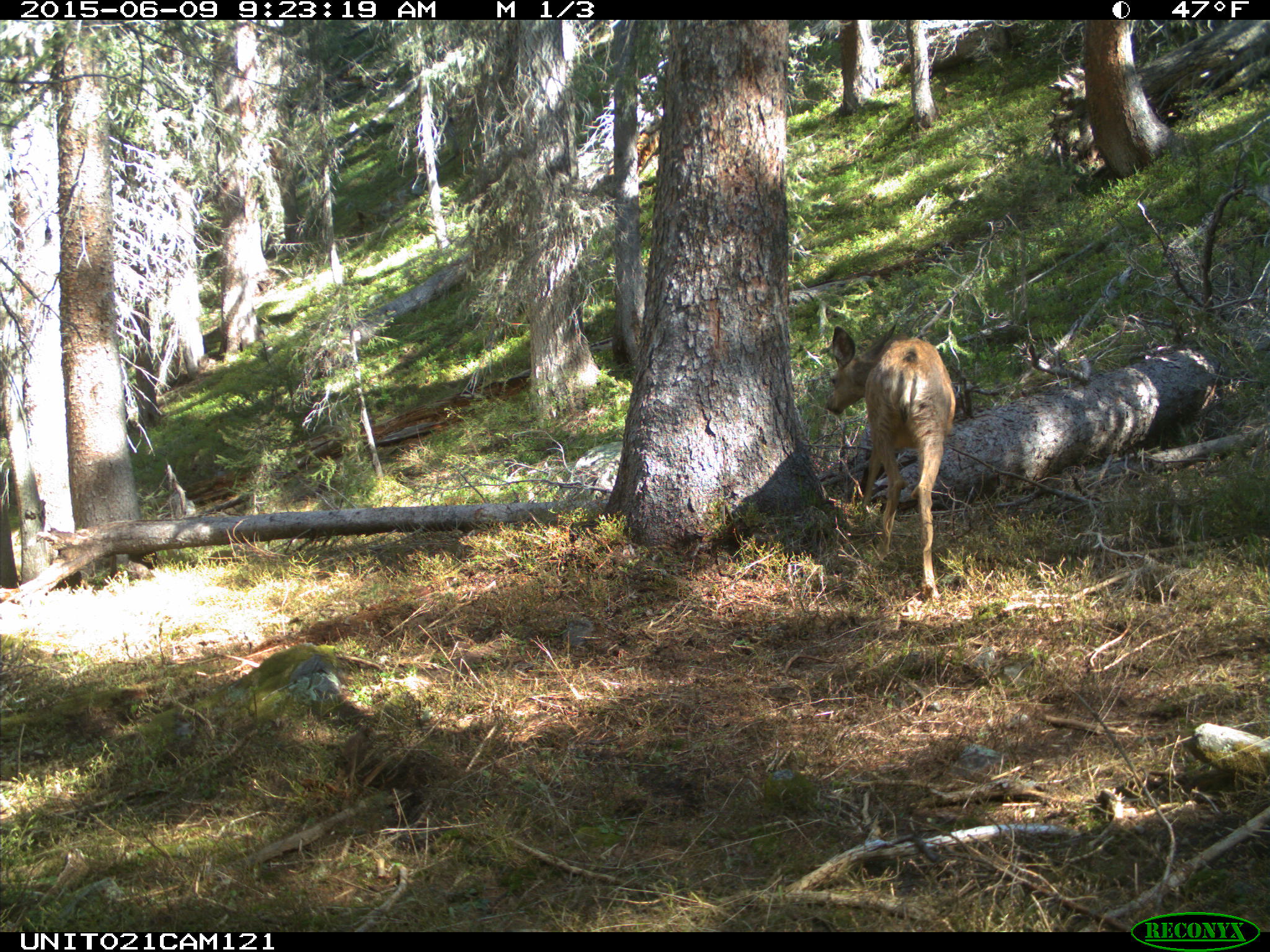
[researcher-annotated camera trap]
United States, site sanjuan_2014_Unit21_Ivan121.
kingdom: Animalia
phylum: Chordata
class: Mammalia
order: Artiodactyla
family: Cervidae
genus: Odocoileus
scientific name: Odocoileus hemionus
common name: mule deer